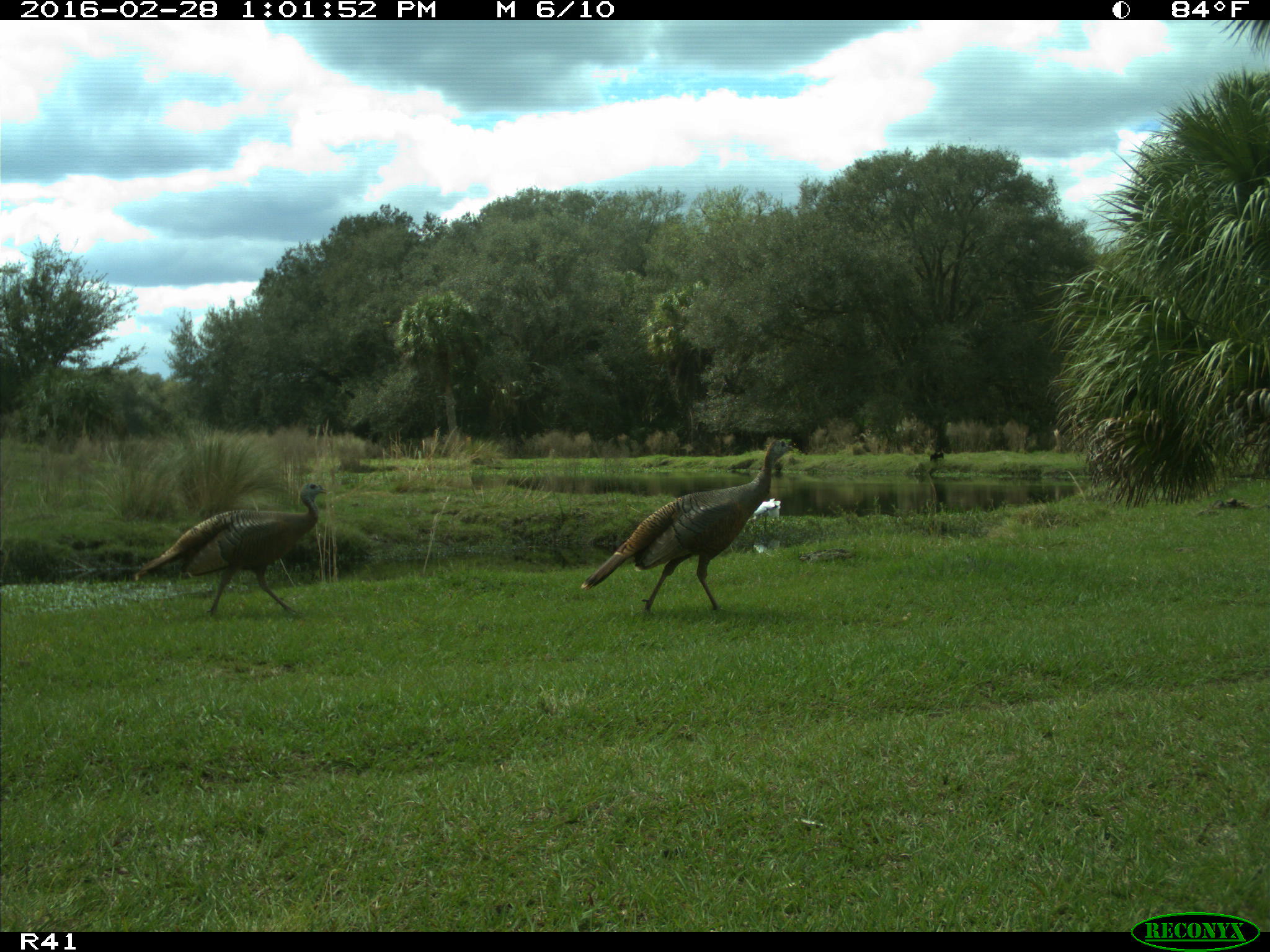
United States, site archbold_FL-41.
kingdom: Animalia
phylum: Chordata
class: Aves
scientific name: Aves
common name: birds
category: unidentified bird